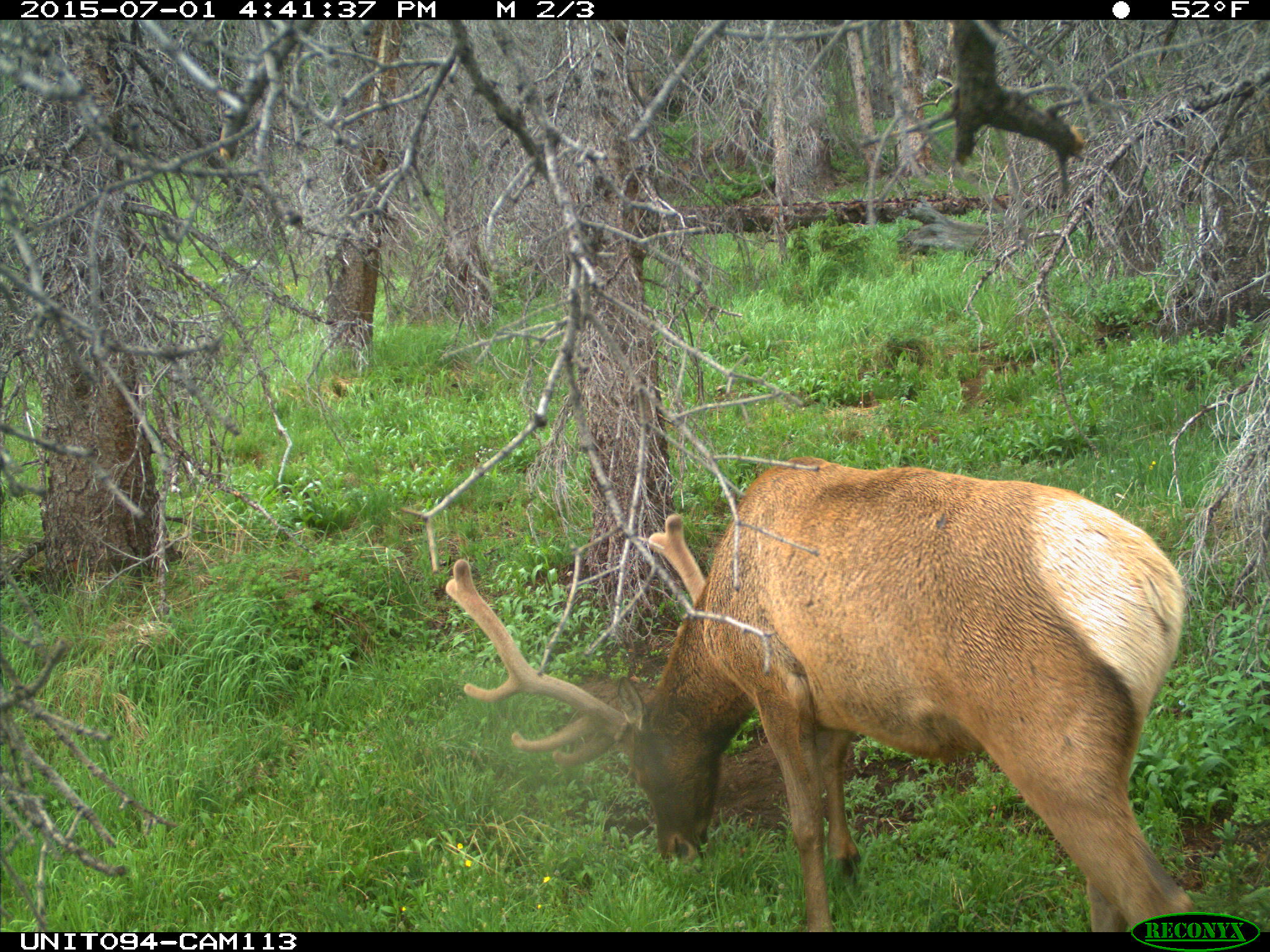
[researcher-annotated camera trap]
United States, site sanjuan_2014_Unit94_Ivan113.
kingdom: Animalia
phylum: Chordata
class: Mammalia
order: Artiodactyla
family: Cervidae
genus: Cervus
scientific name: Cervus elaphus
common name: red deer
Cervus elaphus (red deer).